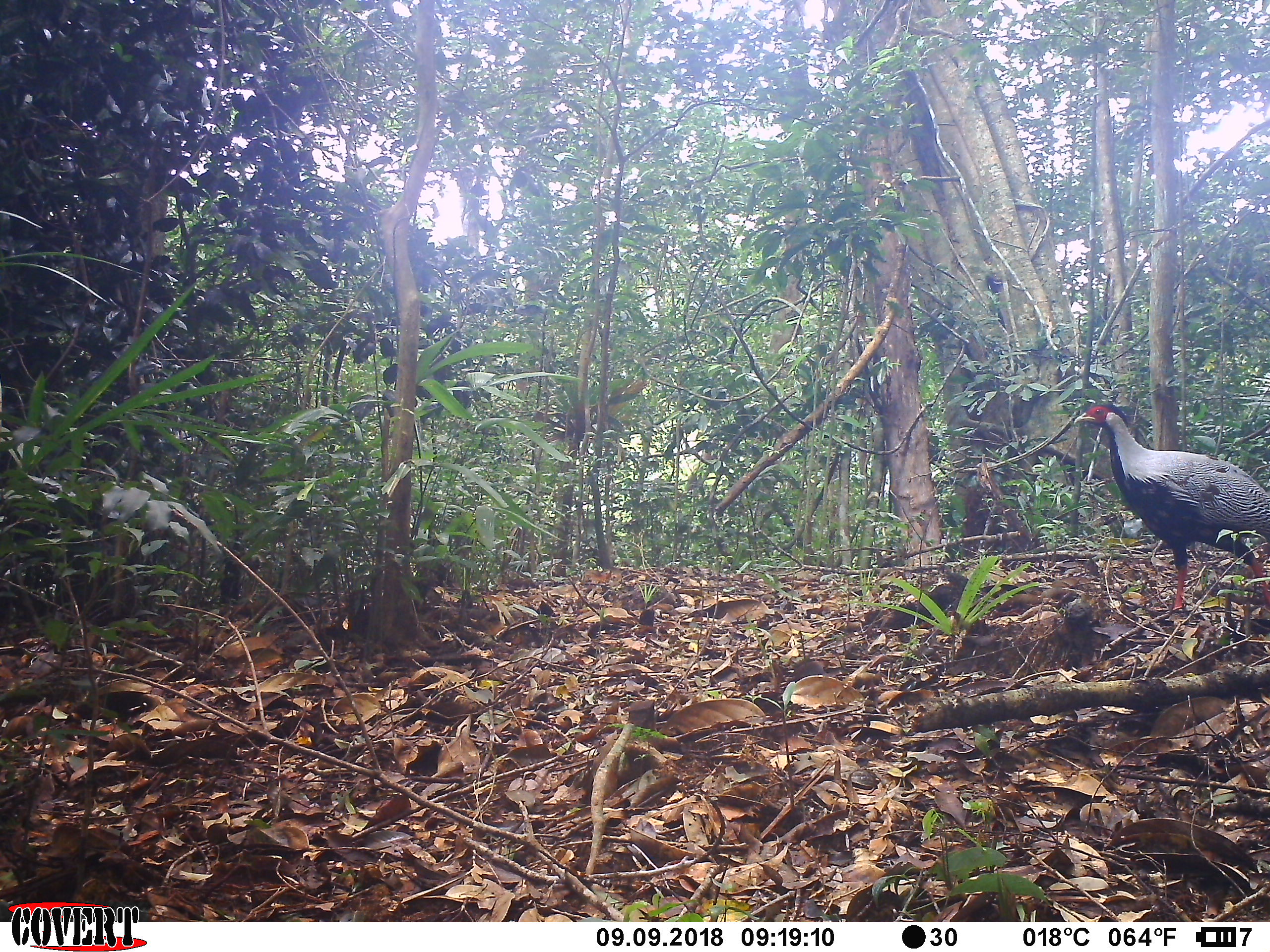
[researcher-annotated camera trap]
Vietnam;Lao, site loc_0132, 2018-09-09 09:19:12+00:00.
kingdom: Animalia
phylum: Chordata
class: Aves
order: Galliformes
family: Phasianidae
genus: Lophura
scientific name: Lophura nycthemera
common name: silver pheasant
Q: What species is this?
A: Silver pheasant (Lophura nycthemera).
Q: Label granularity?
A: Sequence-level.